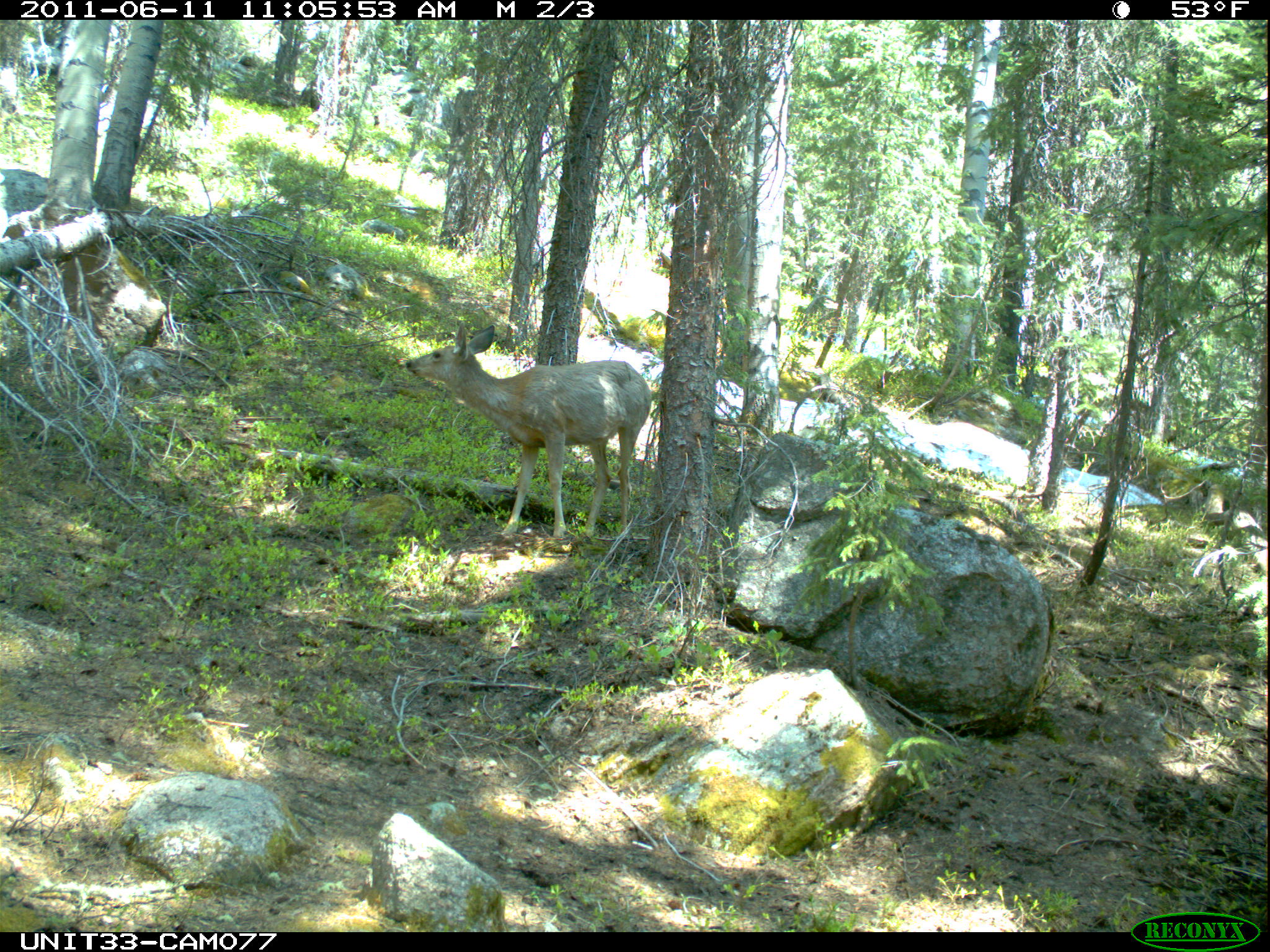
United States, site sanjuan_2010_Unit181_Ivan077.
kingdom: Animalia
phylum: Chordata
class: Mammalia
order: Artiodactyla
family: Cervidae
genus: Odocoileus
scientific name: Odocoileus hemionus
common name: mule deer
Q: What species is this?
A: Odocoileus hemionus (mule deer).